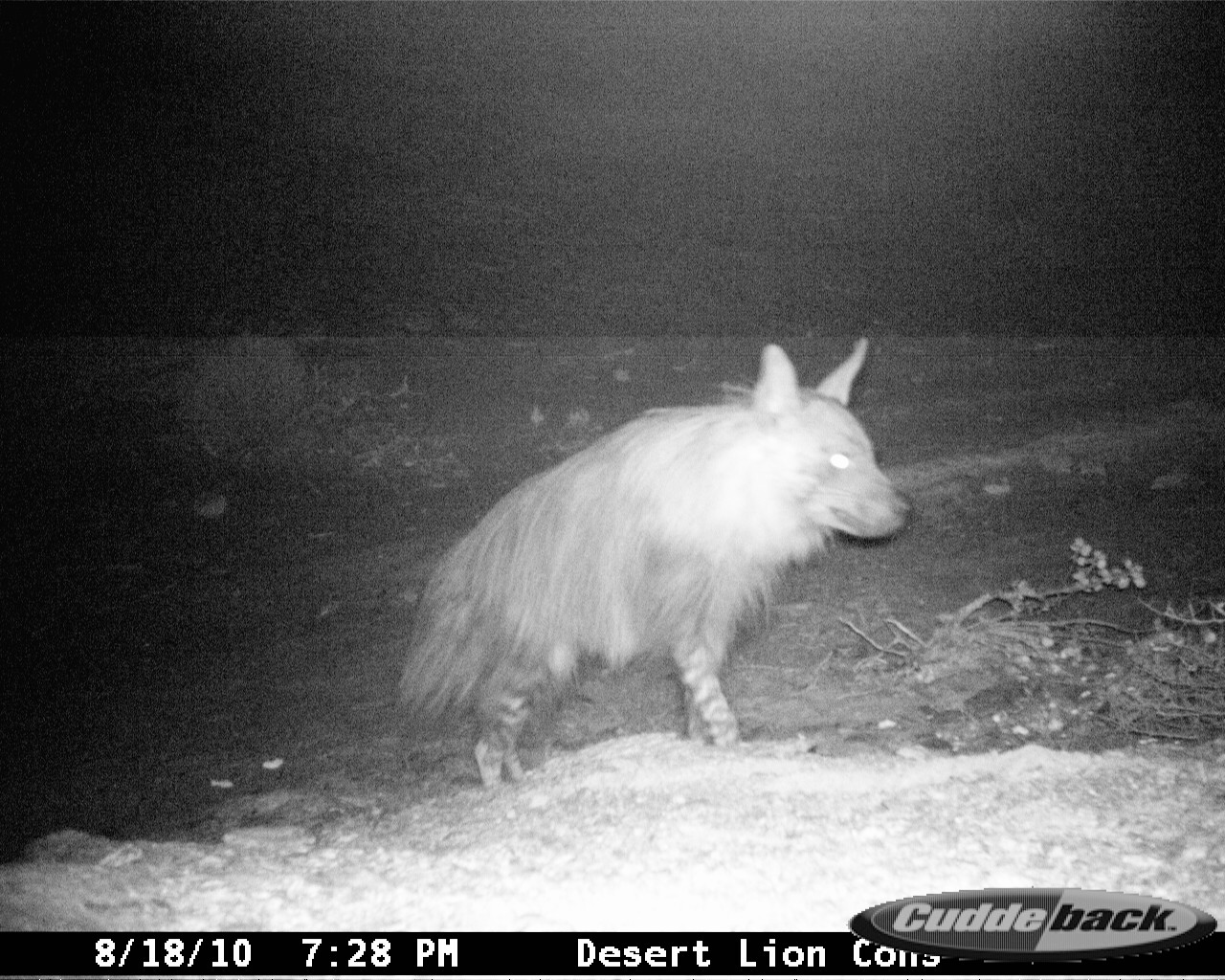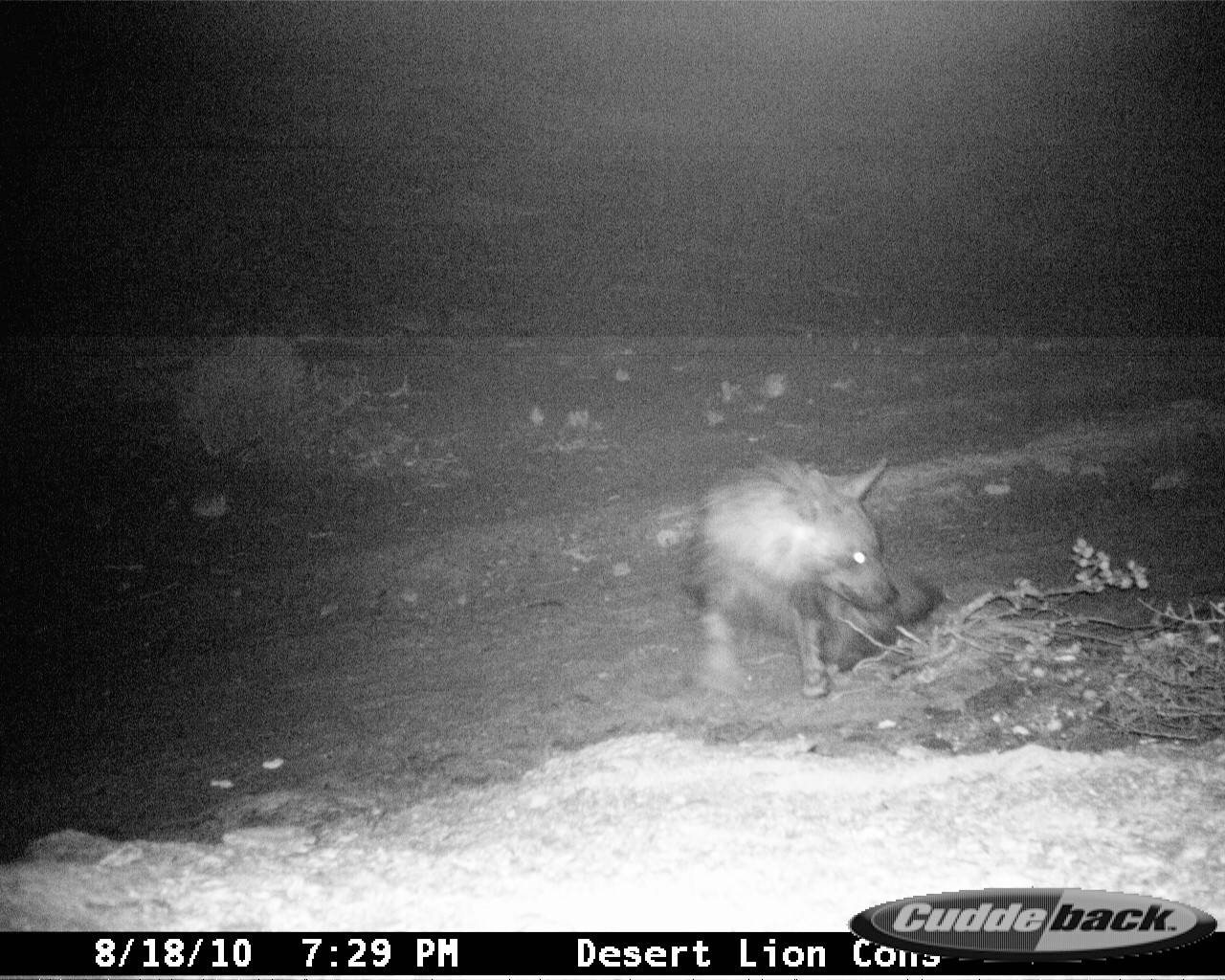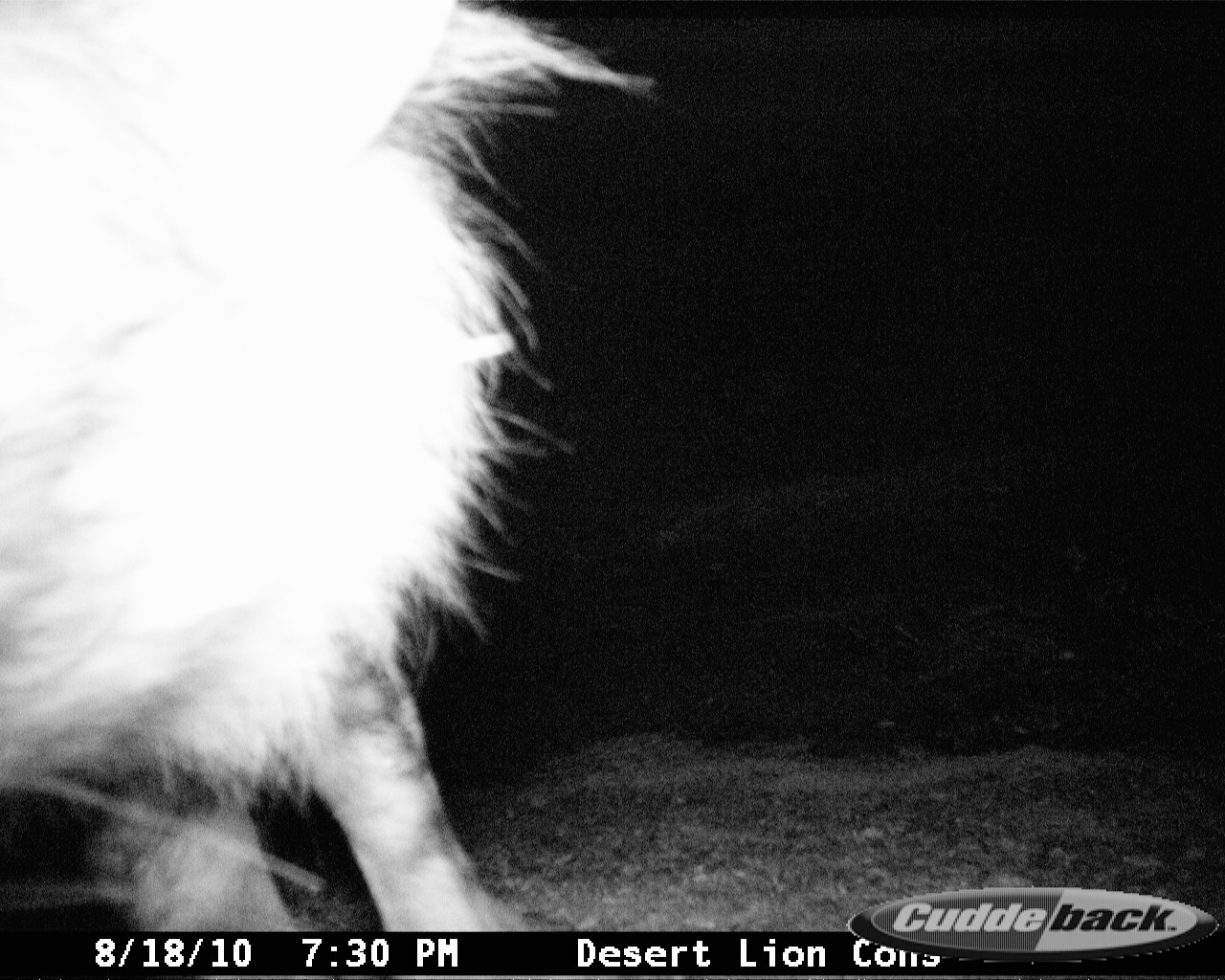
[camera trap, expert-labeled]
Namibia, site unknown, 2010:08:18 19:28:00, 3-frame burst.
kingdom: Animalia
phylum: Chordata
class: Mammalia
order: Carnivora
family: Hyaenidae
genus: Parahyaena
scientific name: Parahyaena brunnea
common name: brown hyena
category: hyaena brunnea